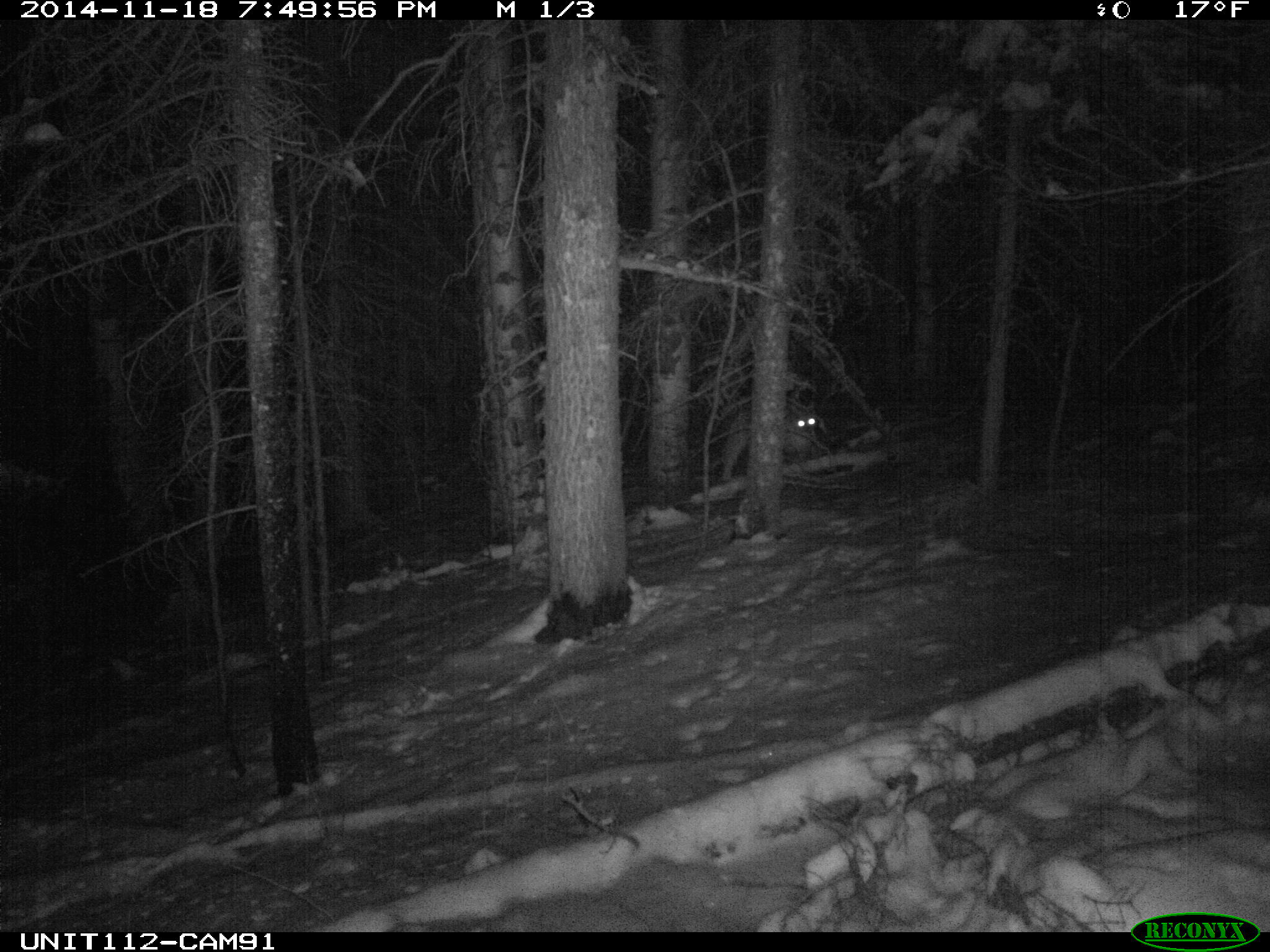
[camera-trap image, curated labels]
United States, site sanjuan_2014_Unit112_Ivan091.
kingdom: Animalia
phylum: Chordata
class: Mammalia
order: Carnivora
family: Felidae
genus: Puma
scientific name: Puma concolor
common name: mountain lion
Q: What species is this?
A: Puma concolor (mountain lion).